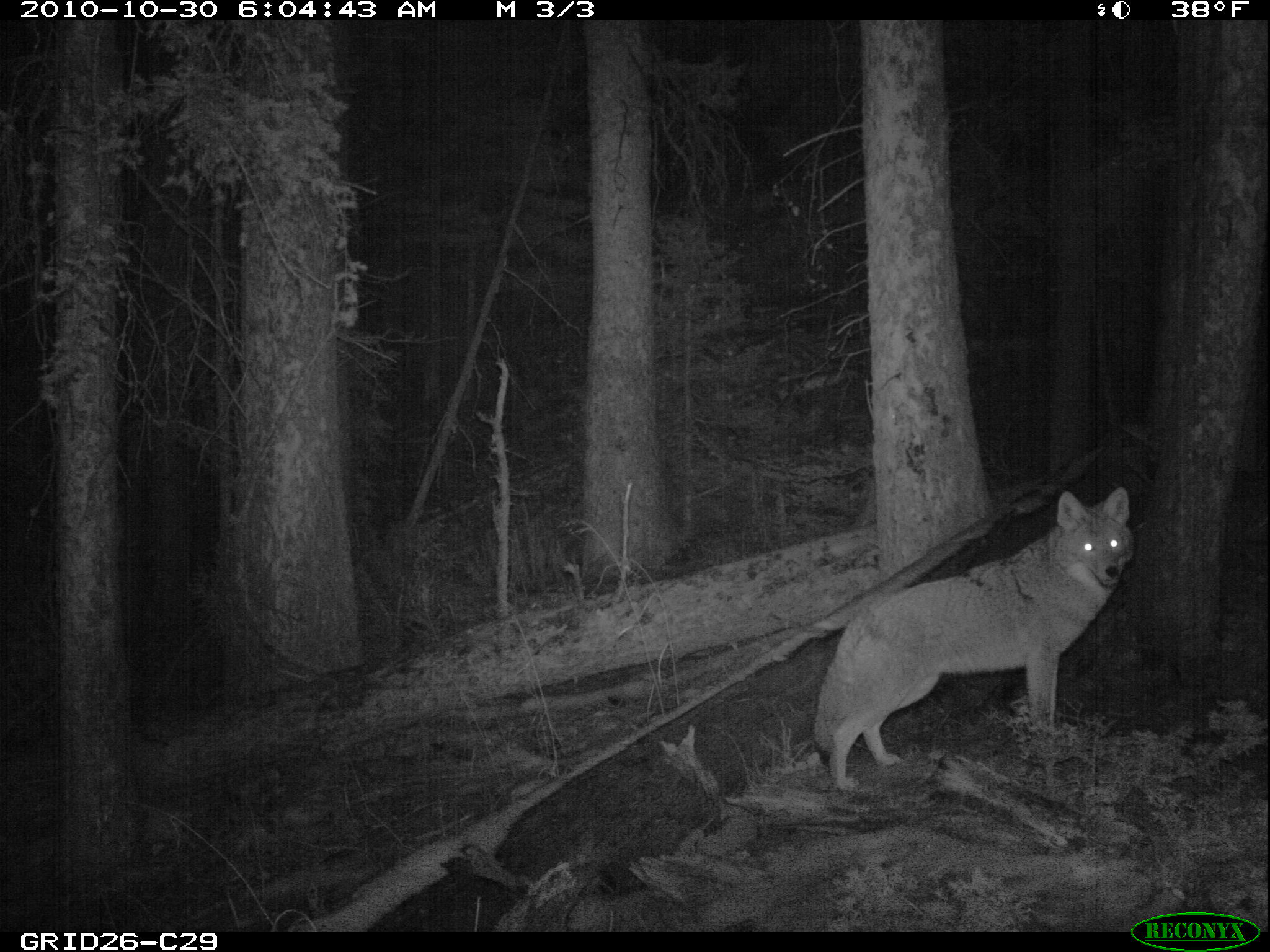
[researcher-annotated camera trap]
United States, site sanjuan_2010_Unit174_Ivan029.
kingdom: Animalia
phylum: Chordata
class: Mammalia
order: Carnivora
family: Canidae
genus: Canis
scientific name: Canis latrans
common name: coyote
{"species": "Canis latrans (coyote)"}